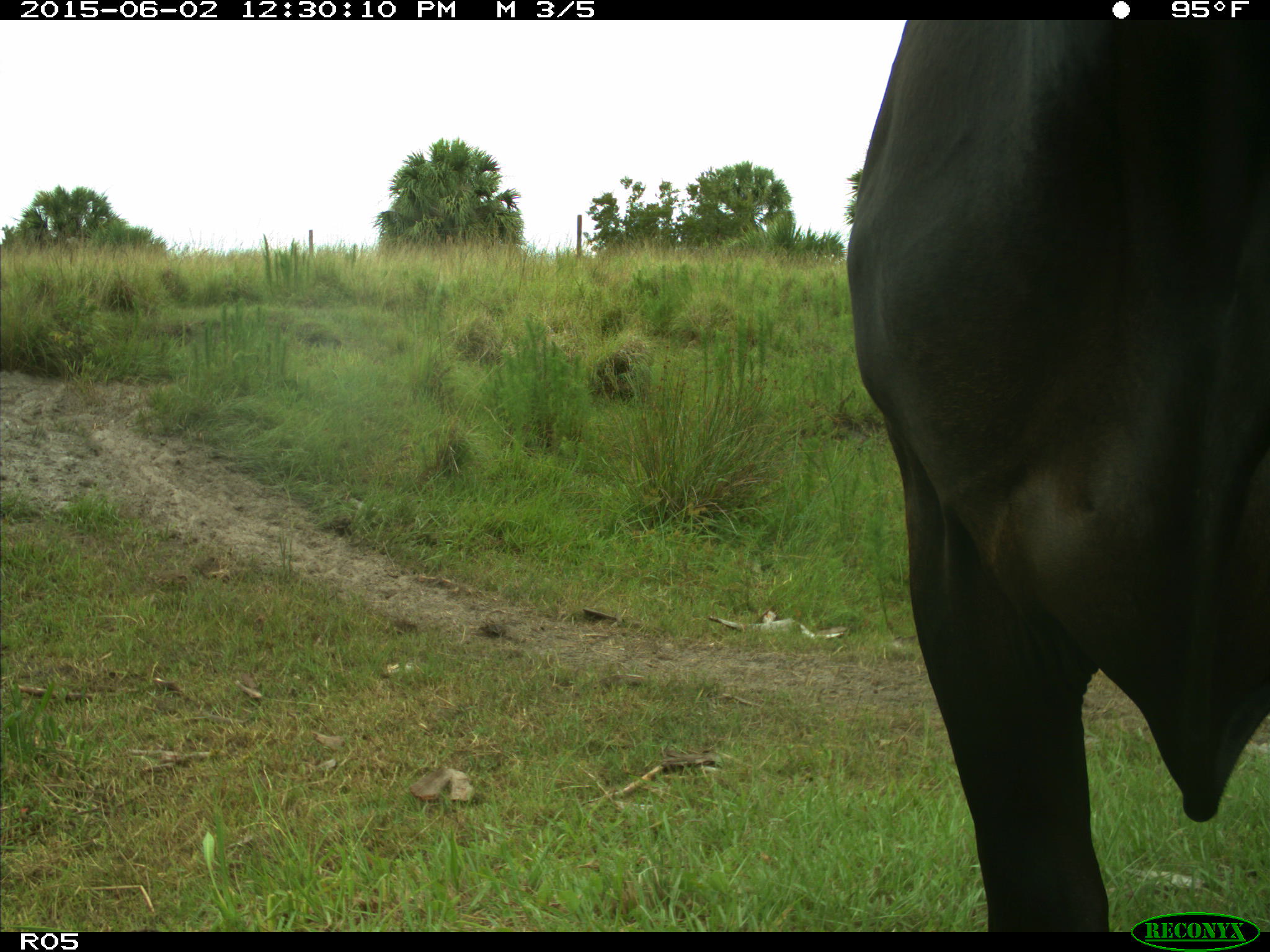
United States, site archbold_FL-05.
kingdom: Animalia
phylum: Chordata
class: Mammalia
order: Artiodactyla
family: Bovidae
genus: Bos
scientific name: Bos taurus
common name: domestic cow